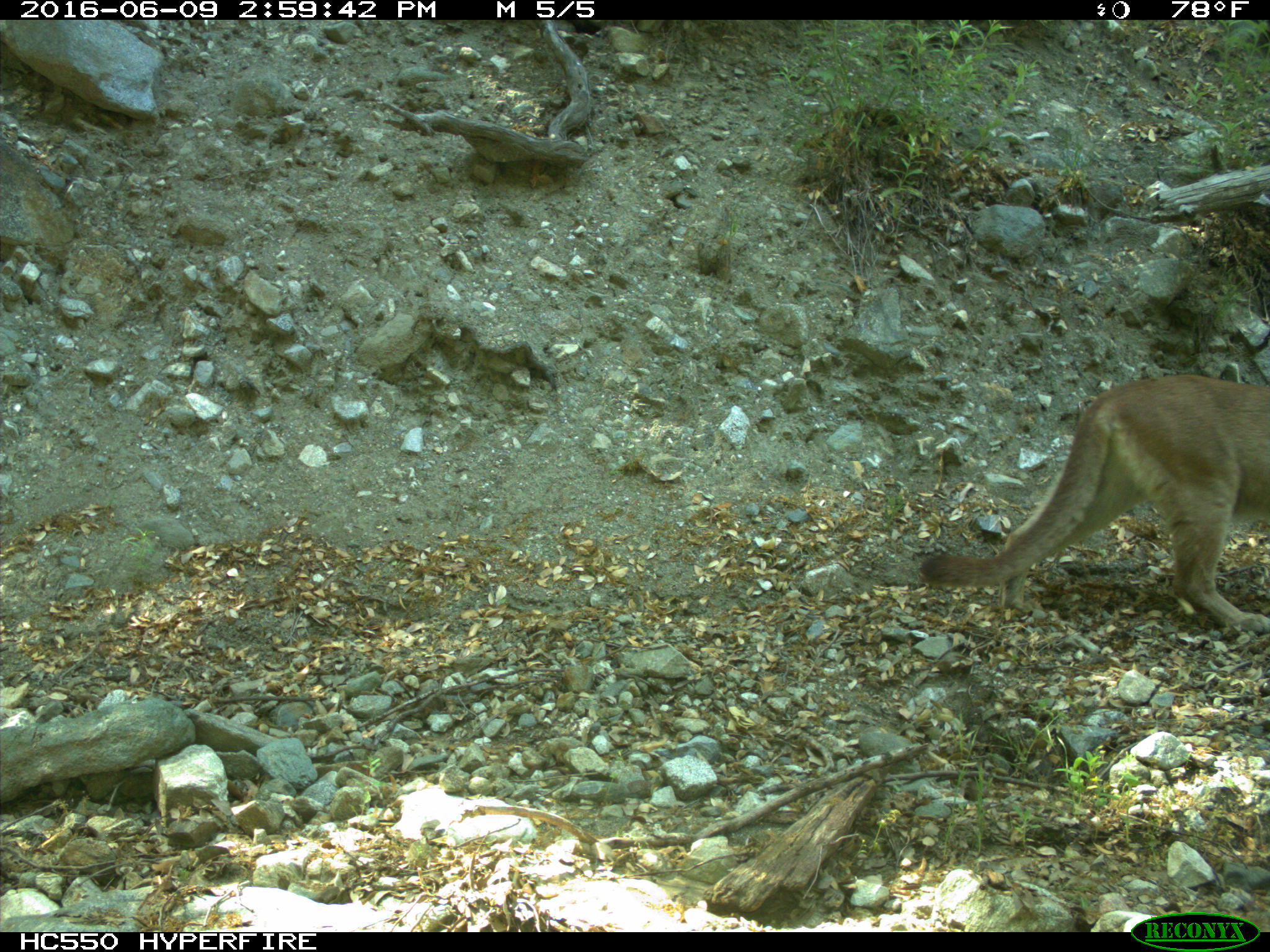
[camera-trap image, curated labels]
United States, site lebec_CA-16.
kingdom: Animalia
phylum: Chordata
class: Mammalia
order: Carnivora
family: Felidae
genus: Puma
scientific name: Puma concolor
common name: mountain lion